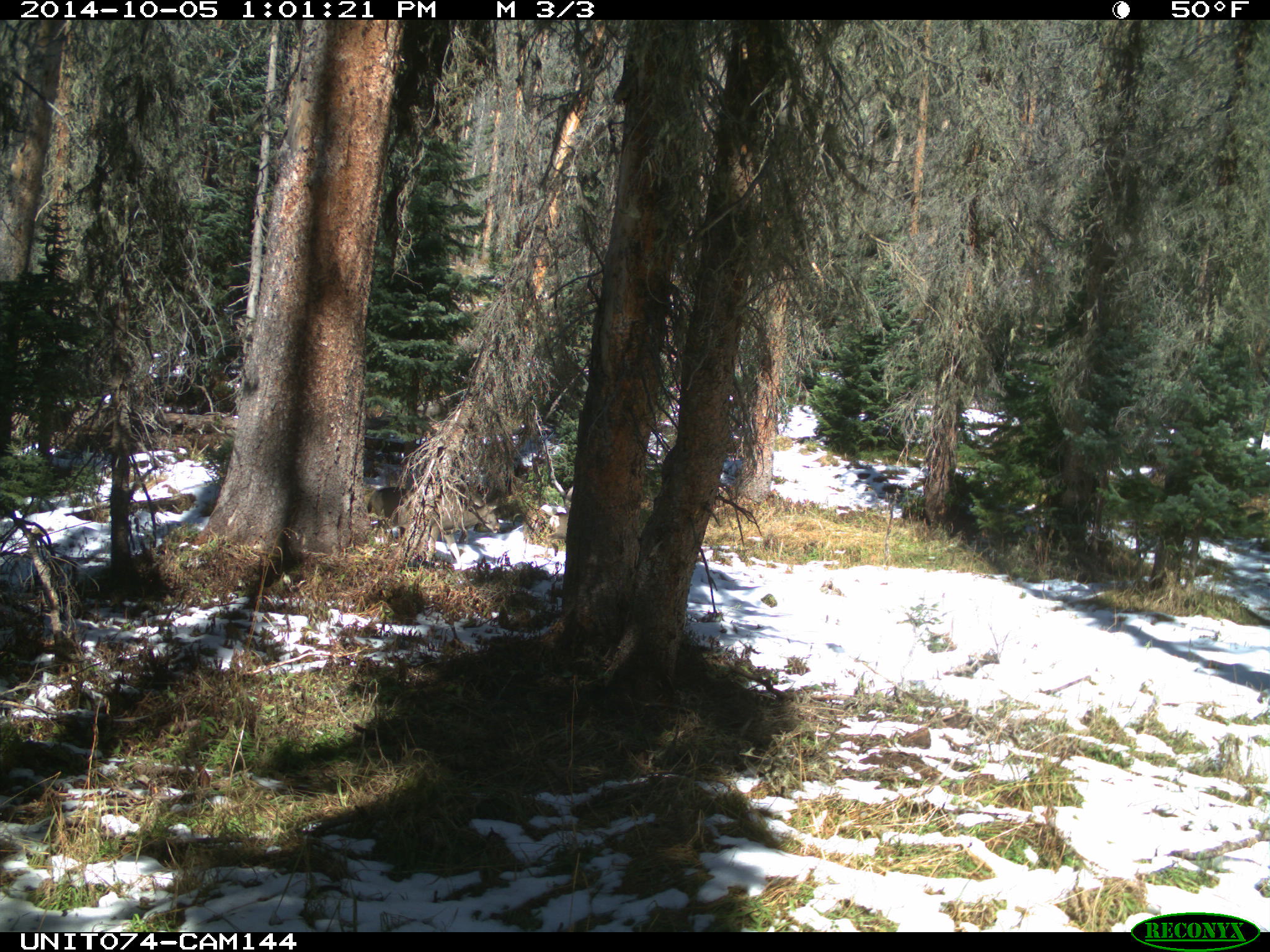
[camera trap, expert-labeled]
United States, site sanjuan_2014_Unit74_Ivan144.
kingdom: Animalia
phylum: Chordata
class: Mammalia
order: Artiodactyla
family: Cervidae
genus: Odocoileus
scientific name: Odocoileus hemionus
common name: mule deer